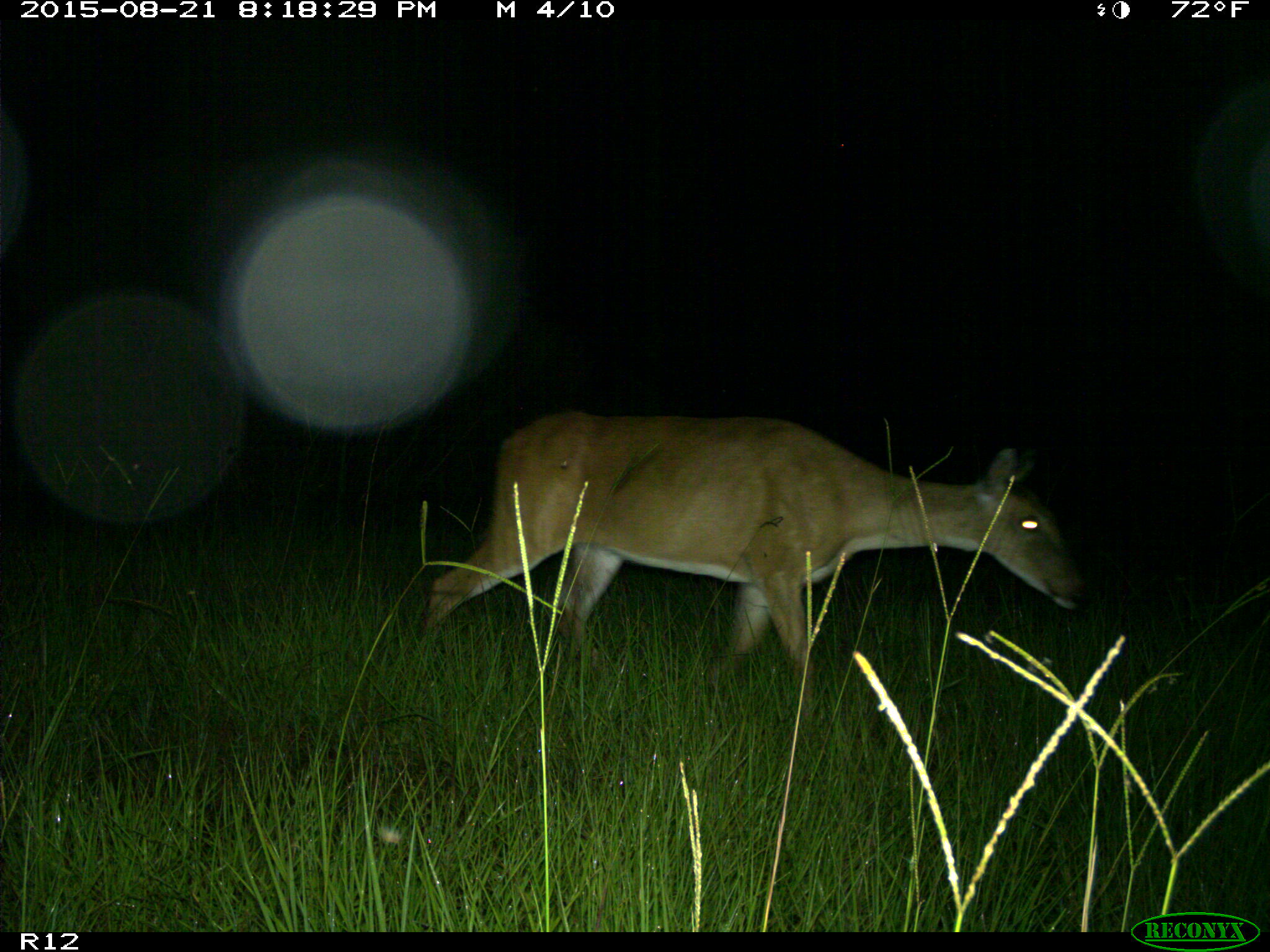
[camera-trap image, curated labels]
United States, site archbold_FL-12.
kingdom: Animalia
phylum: Chordata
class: Mammalia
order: Artiodactyla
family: Cervidae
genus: Odocoileus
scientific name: Odocoileus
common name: deer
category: unidentified deer